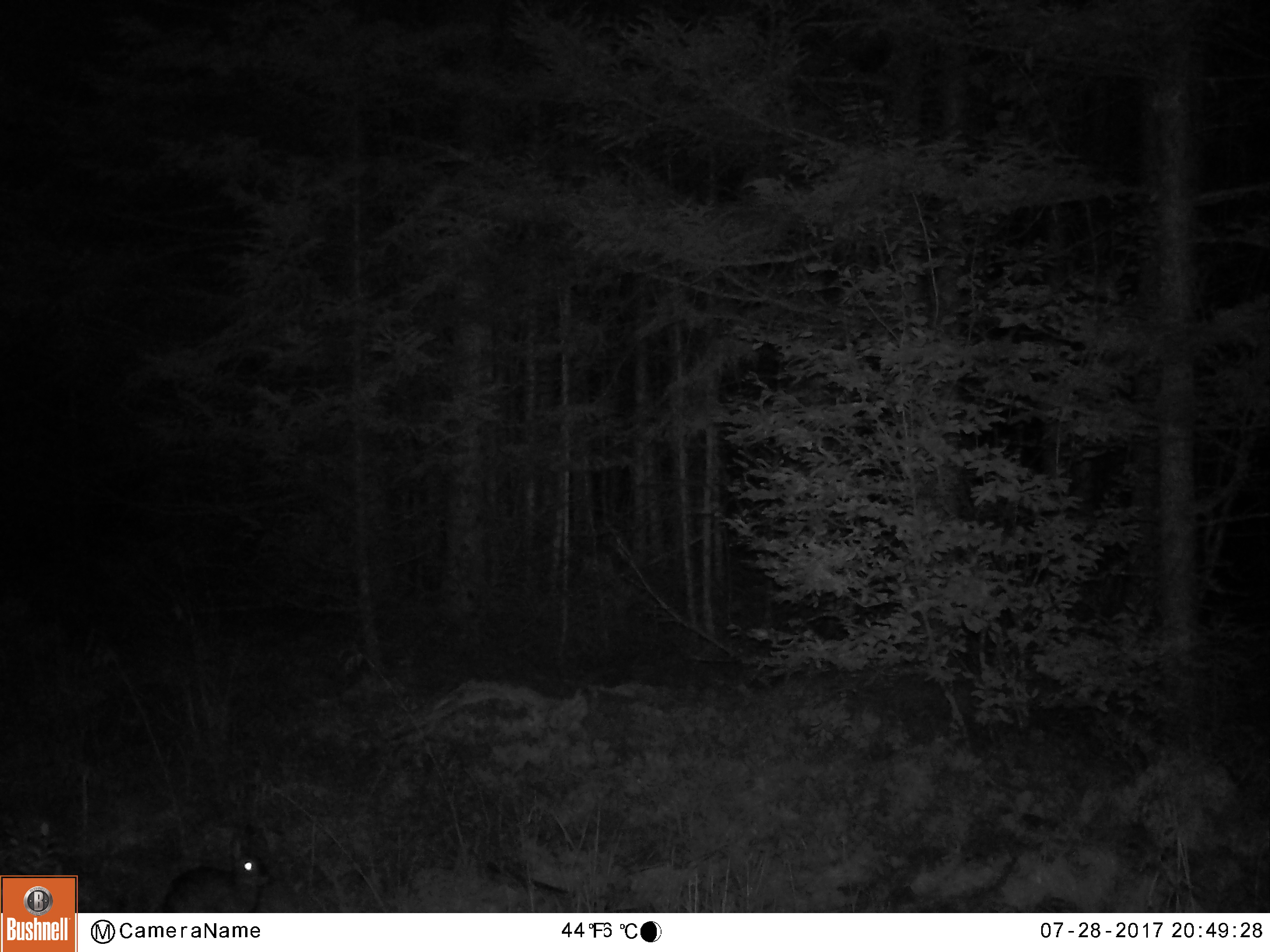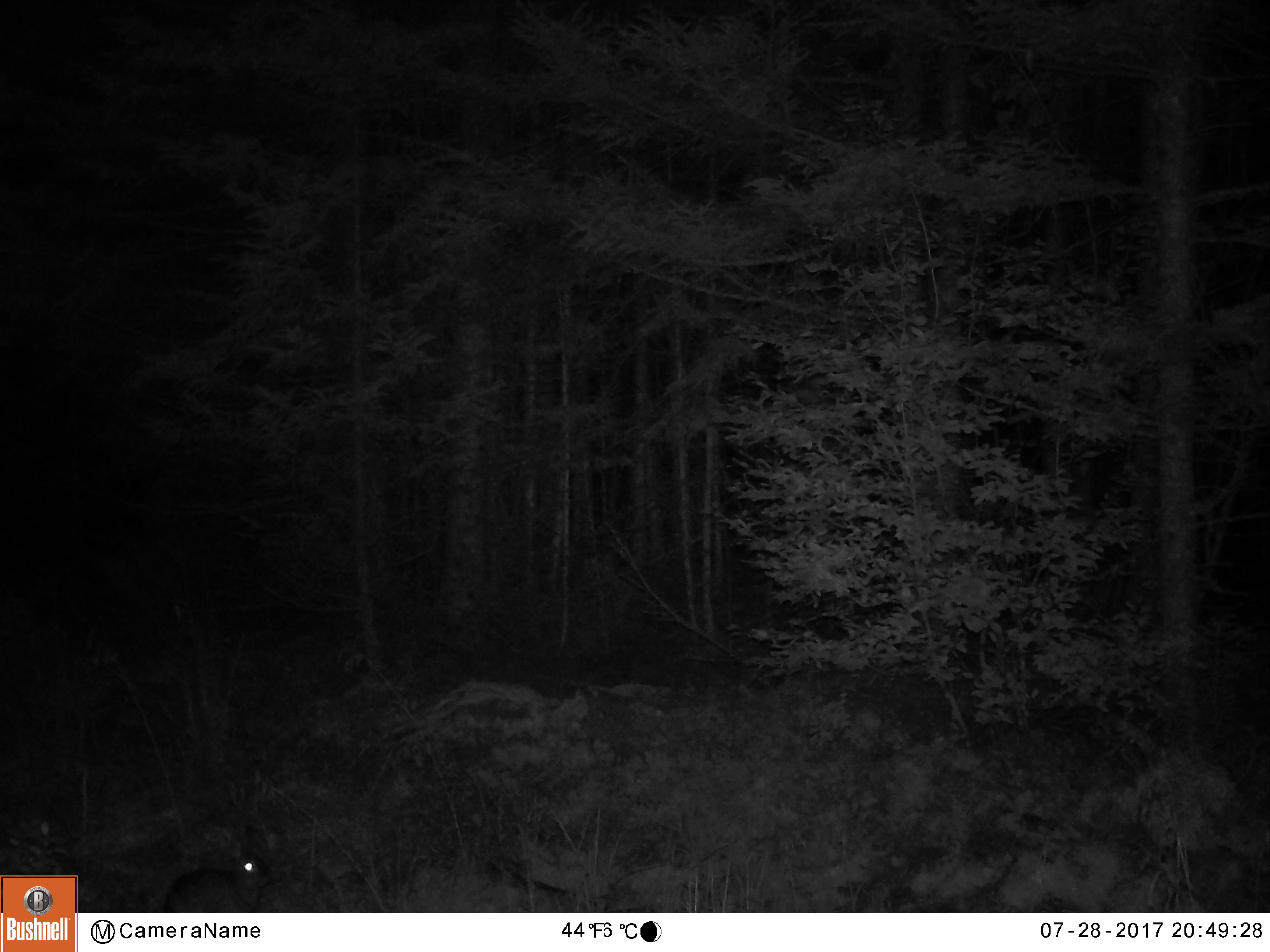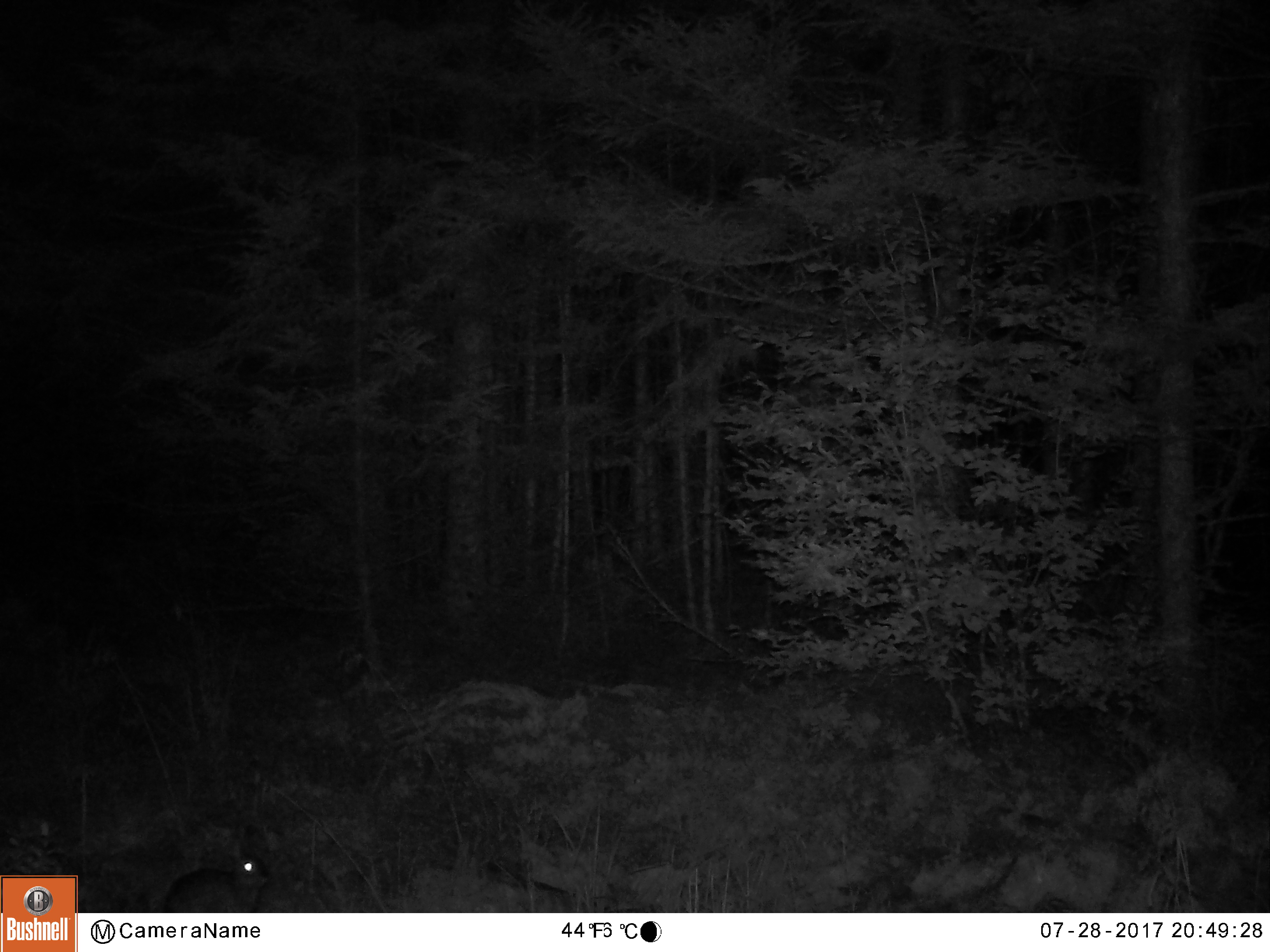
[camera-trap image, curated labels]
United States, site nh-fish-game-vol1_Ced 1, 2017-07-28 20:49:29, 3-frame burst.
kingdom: Animalia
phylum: Chordata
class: Mammalia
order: Lagomorpha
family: Leporidae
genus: Lepus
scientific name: Lepus americanus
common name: snowshoe hare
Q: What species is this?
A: Snowshoe hare (Lepus americanus).